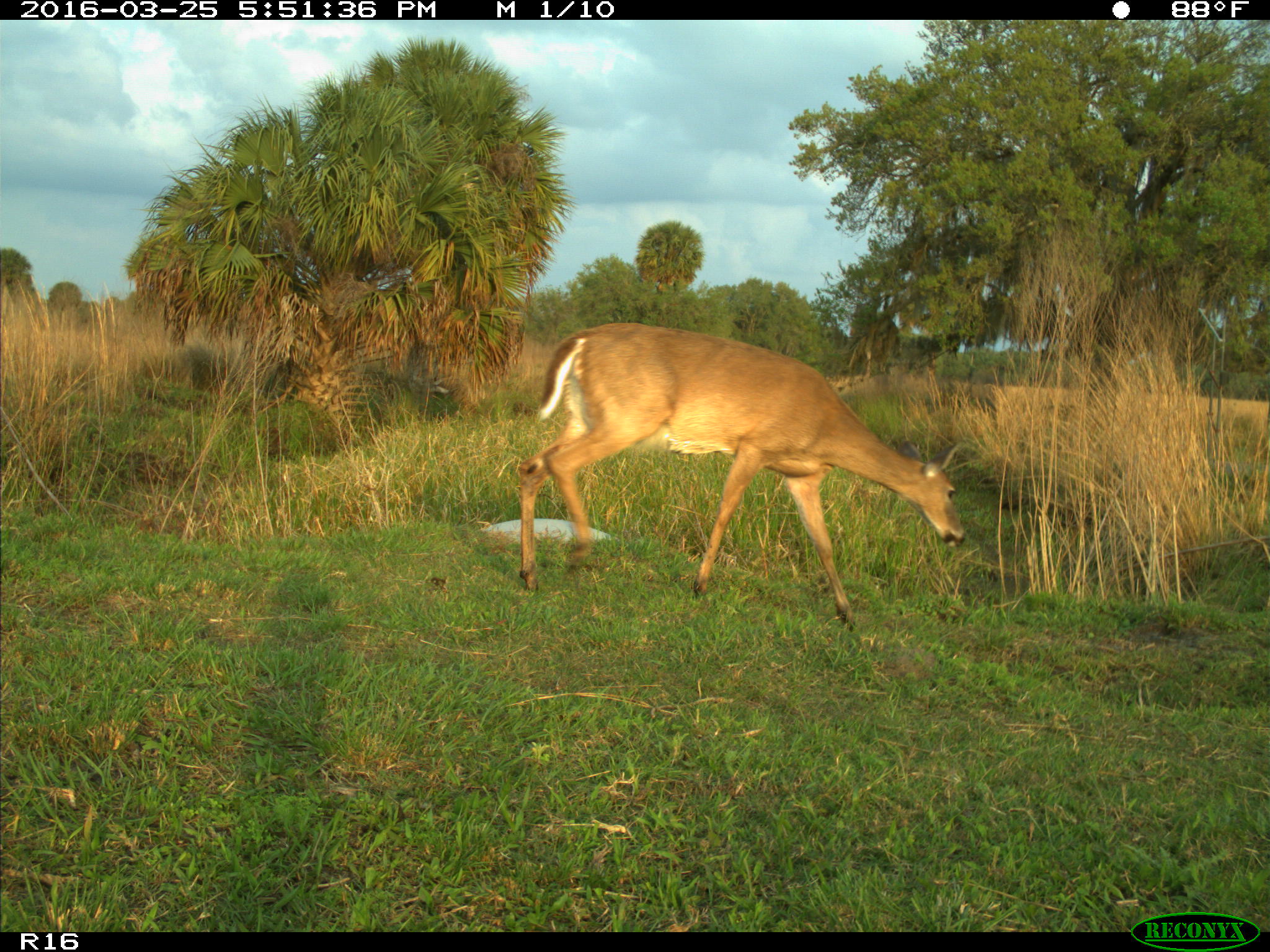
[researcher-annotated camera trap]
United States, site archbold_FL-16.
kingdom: Animalia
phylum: Chordata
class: Mammalia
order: Artiodactyla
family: Cervidae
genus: Odocoileus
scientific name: Odocoileus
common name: deer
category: unidentified deer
Unidentified deer (deer) (Odocoileus).